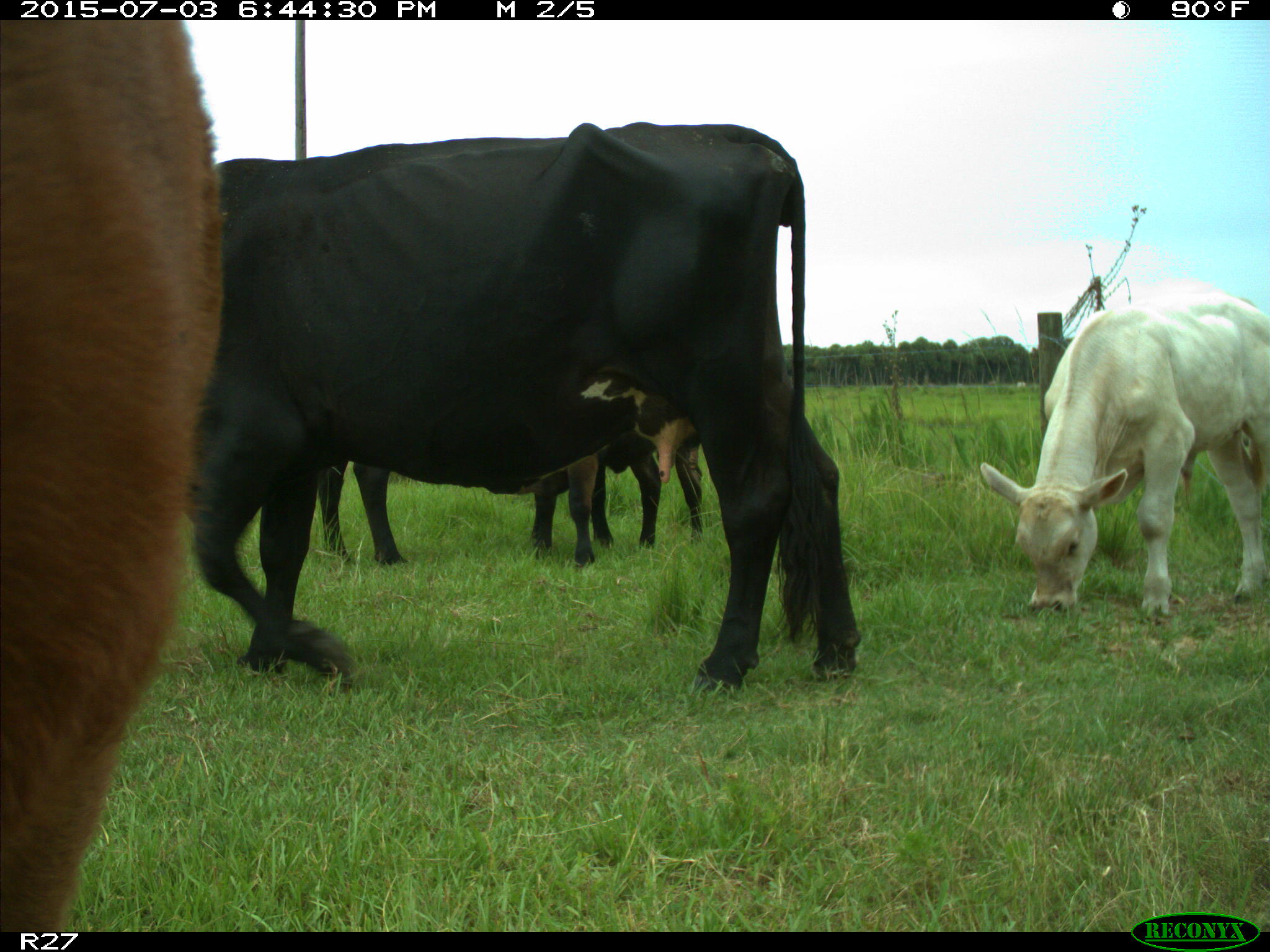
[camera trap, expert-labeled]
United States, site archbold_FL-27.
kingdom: Animalia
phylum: Chordata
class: Mammalia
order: Artiodactyla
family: Bovidae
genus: Bos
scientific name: Bos taurus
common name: domestic cow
Bos taurus (domestic cow).